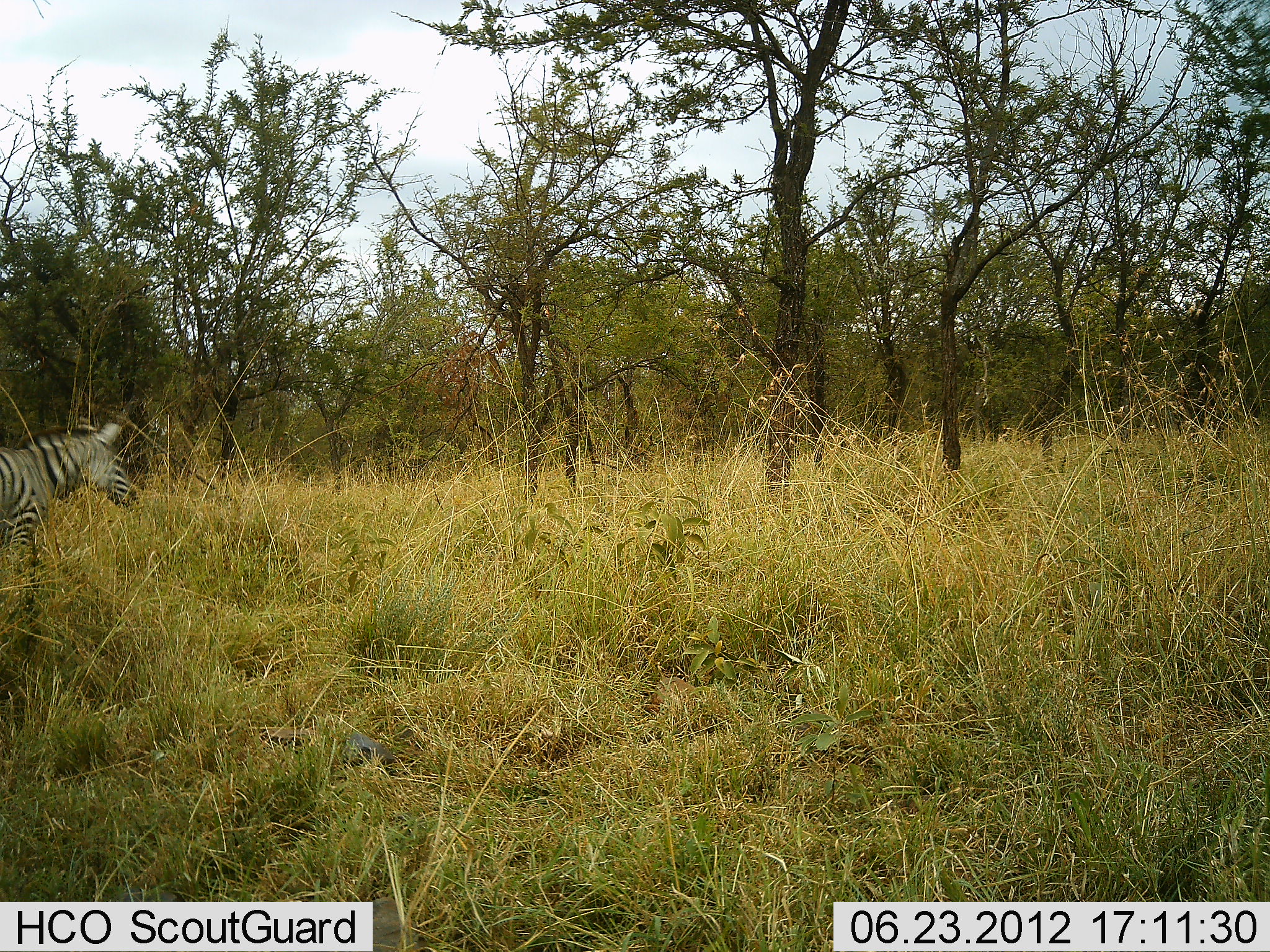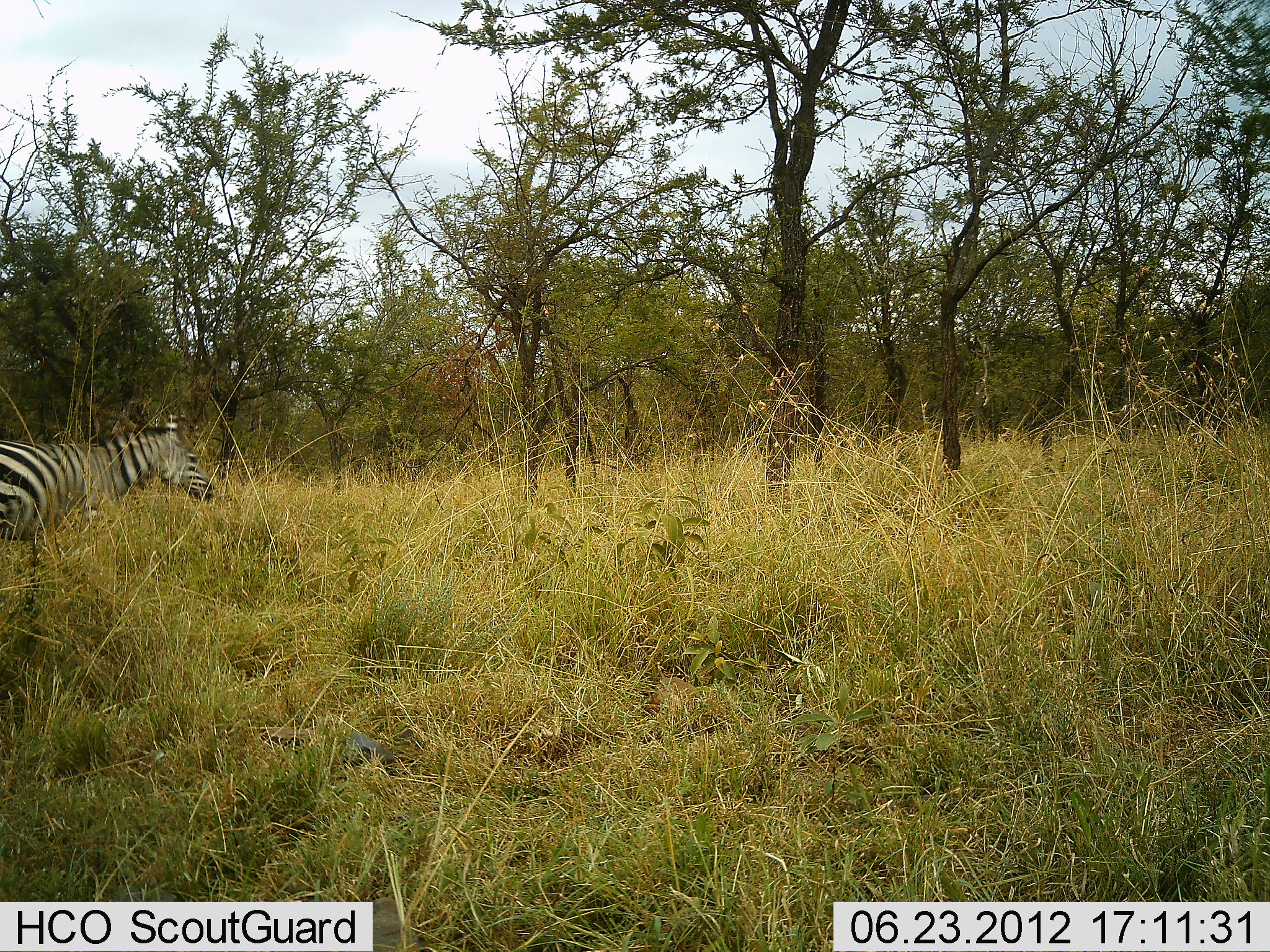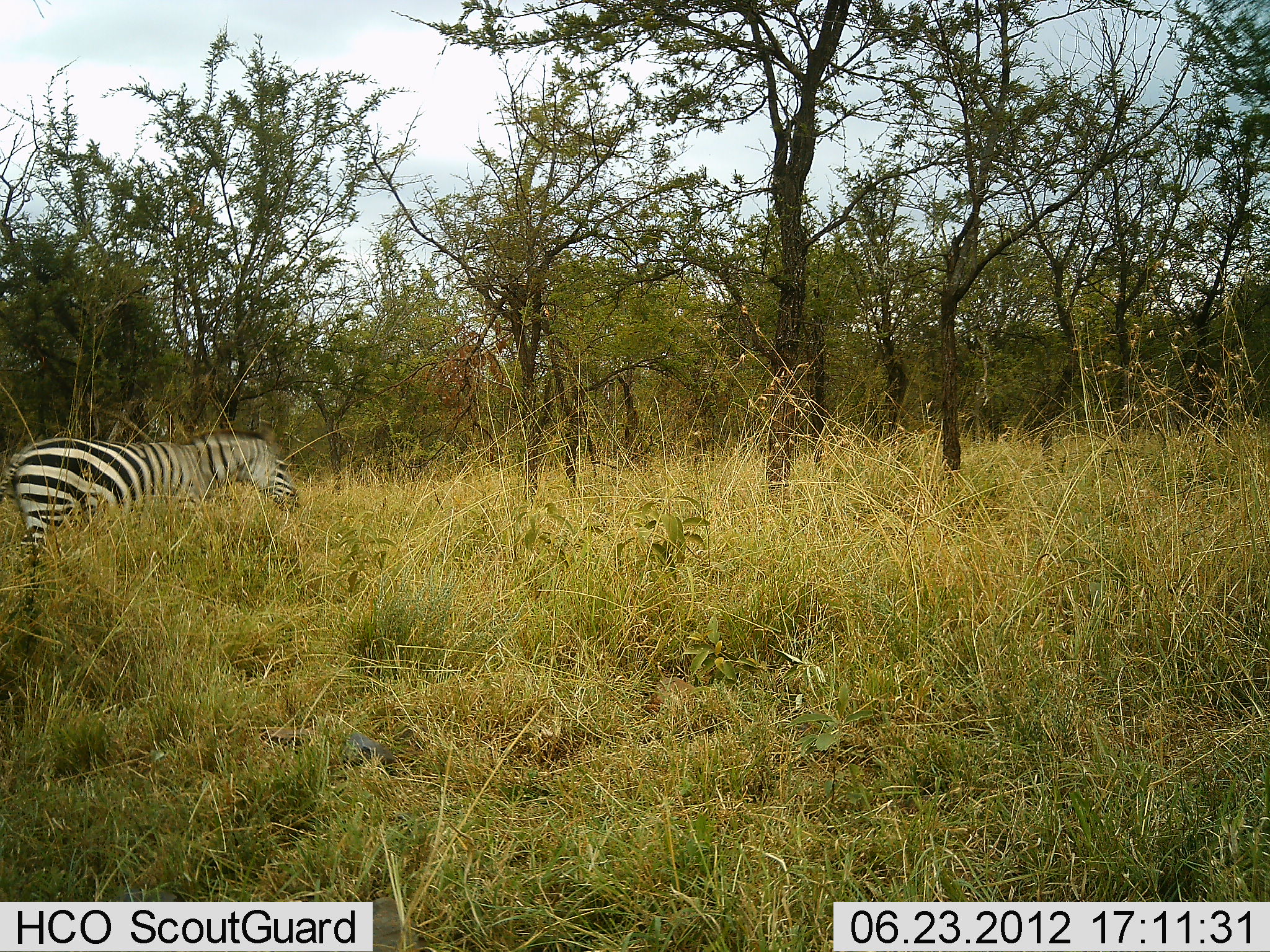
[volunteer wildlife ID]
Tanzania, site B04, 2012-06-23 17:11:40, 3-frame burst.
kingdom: Animalia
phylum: Chordata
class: Mammalia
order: Perissodactyla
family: Equidae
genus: Equus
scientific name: Equus quagga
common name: plains zebra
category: zebra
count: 1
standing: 10%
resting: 0%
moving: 90%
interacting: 0%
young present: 0%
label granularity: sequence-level